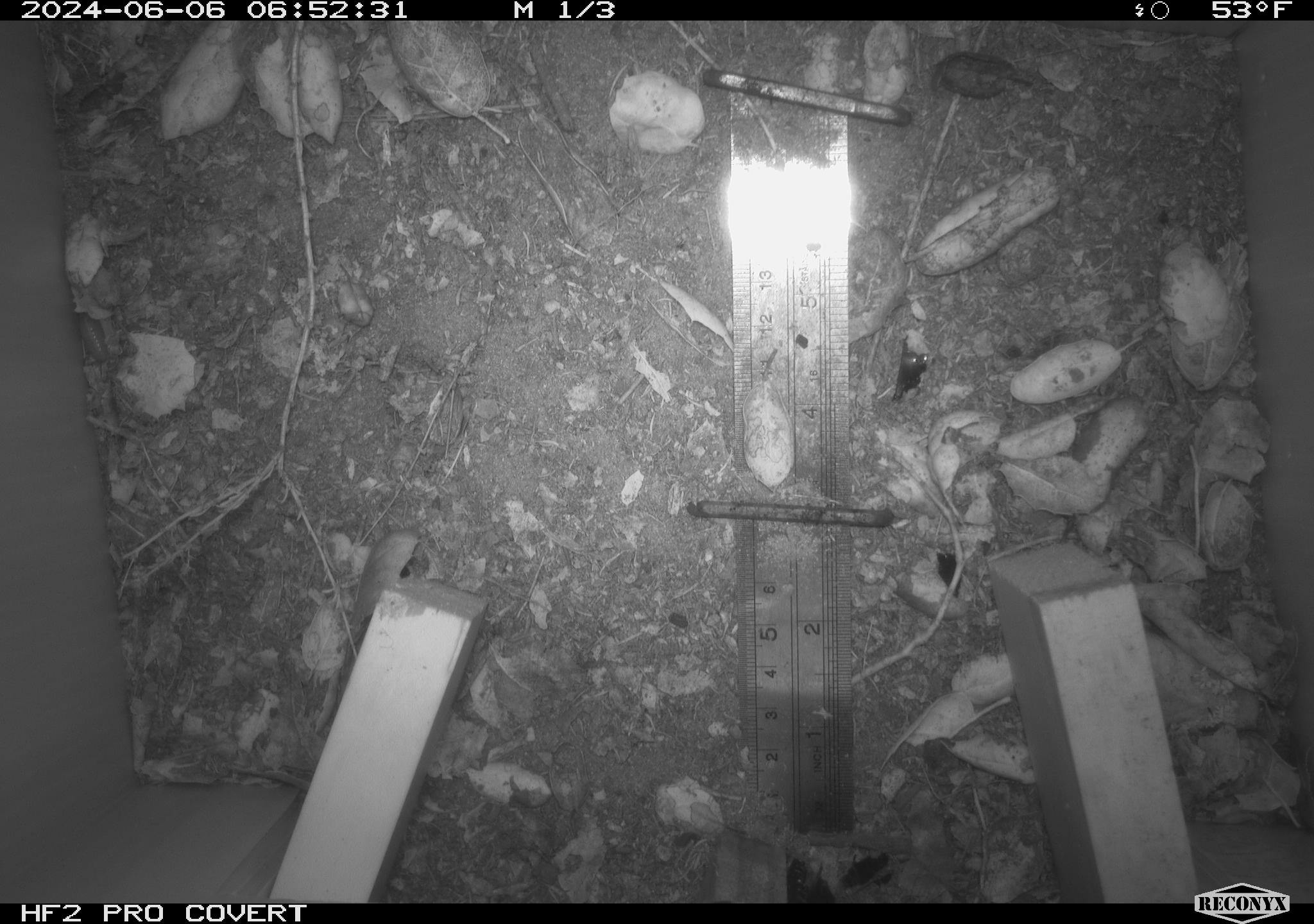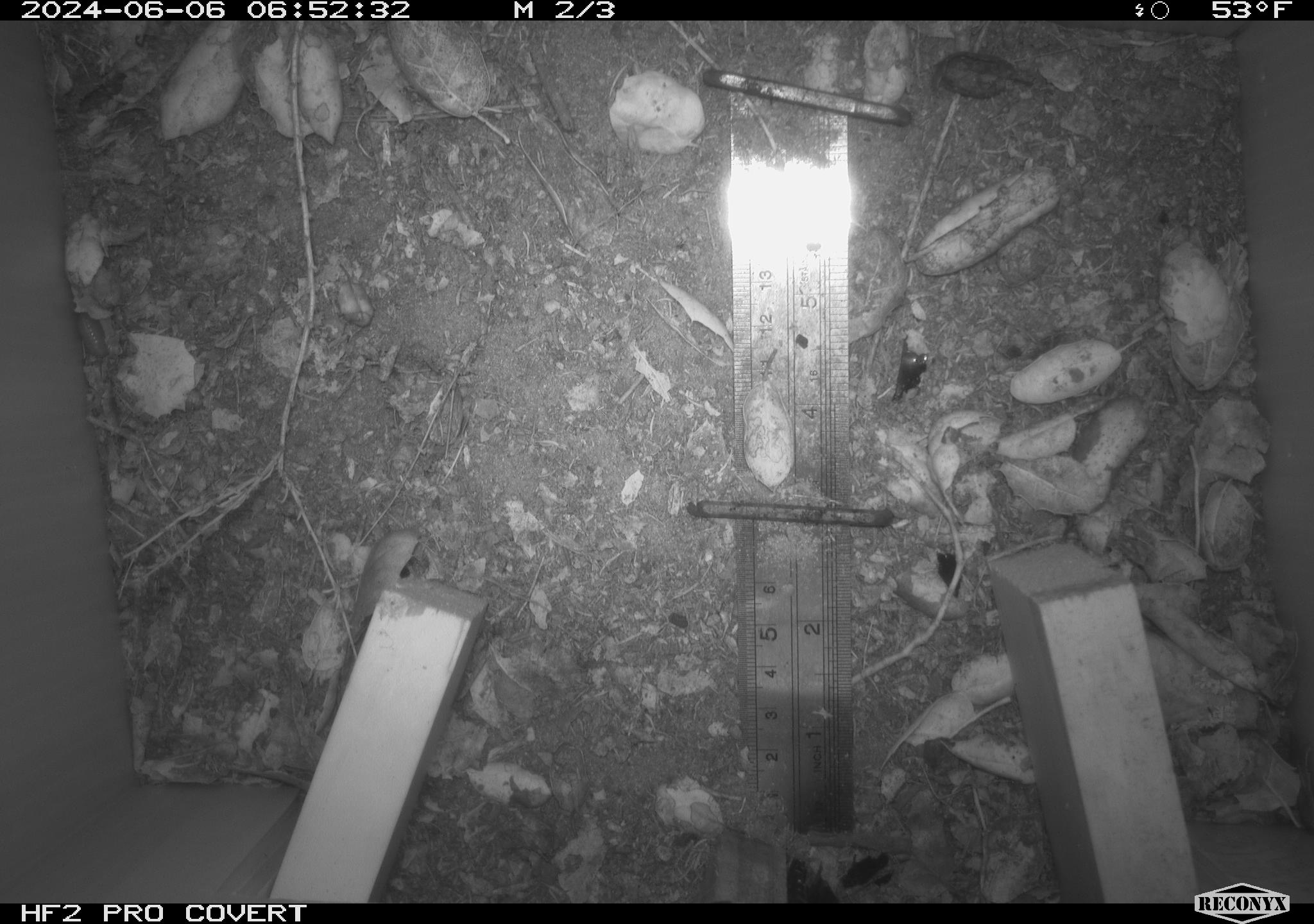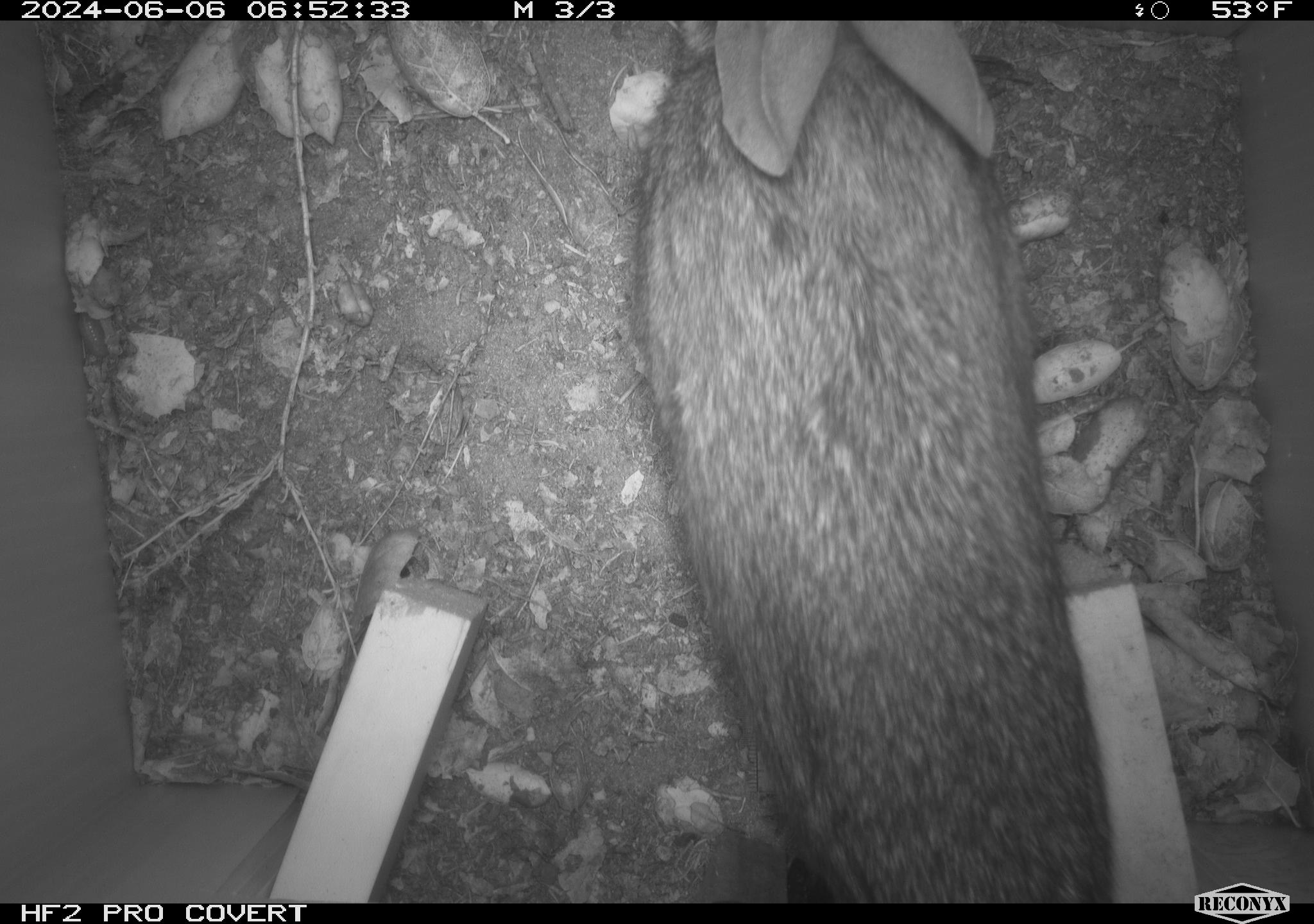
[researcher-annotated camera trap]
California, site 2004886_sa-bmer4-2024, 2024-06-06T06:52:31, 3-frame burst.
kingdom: Animalia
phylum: Chordata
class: Mammalia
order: Lagomorpha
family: Leporidae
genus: Sylvilagus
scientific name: Sylvilagus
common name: cottontail rabbits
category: sylvilagus species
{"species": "sylvilagus species (cottontail rabbits) (Sylvilagus)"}